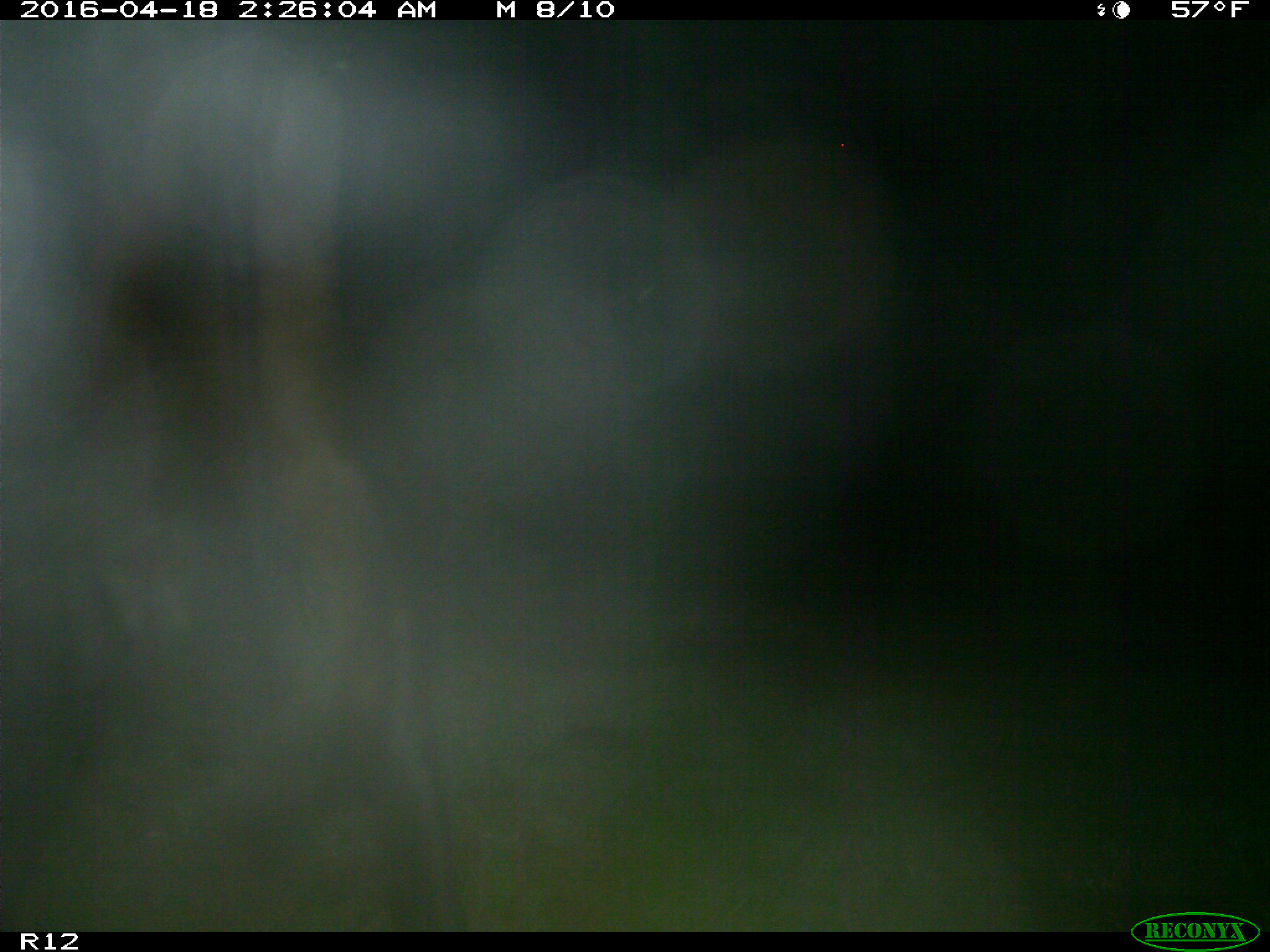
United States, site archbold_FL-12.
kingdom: Animalia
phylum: Chordata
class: Mammalia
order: Artiodactyla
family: Bovidae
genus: Bos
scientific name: Bos taurus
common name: domestic cow